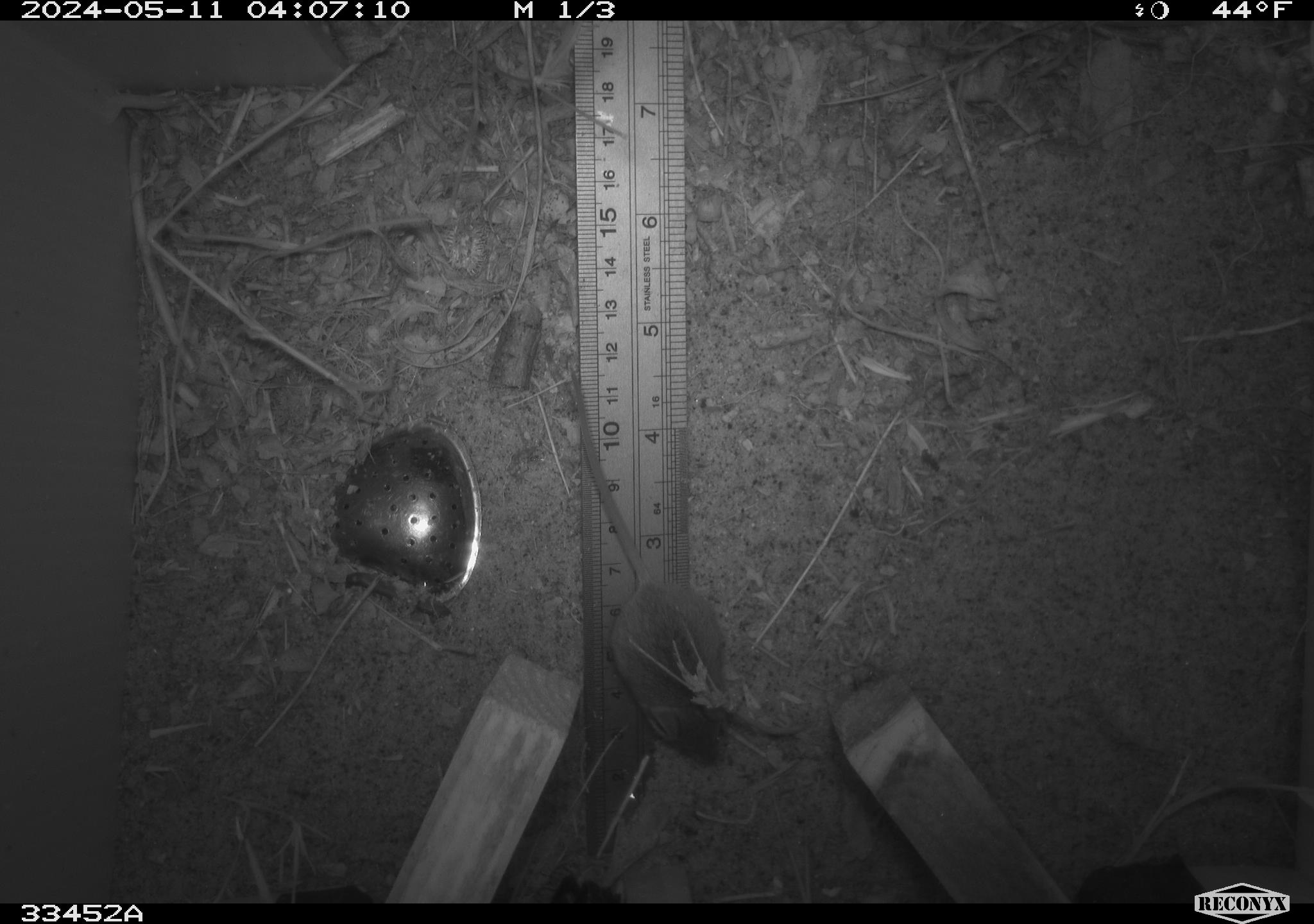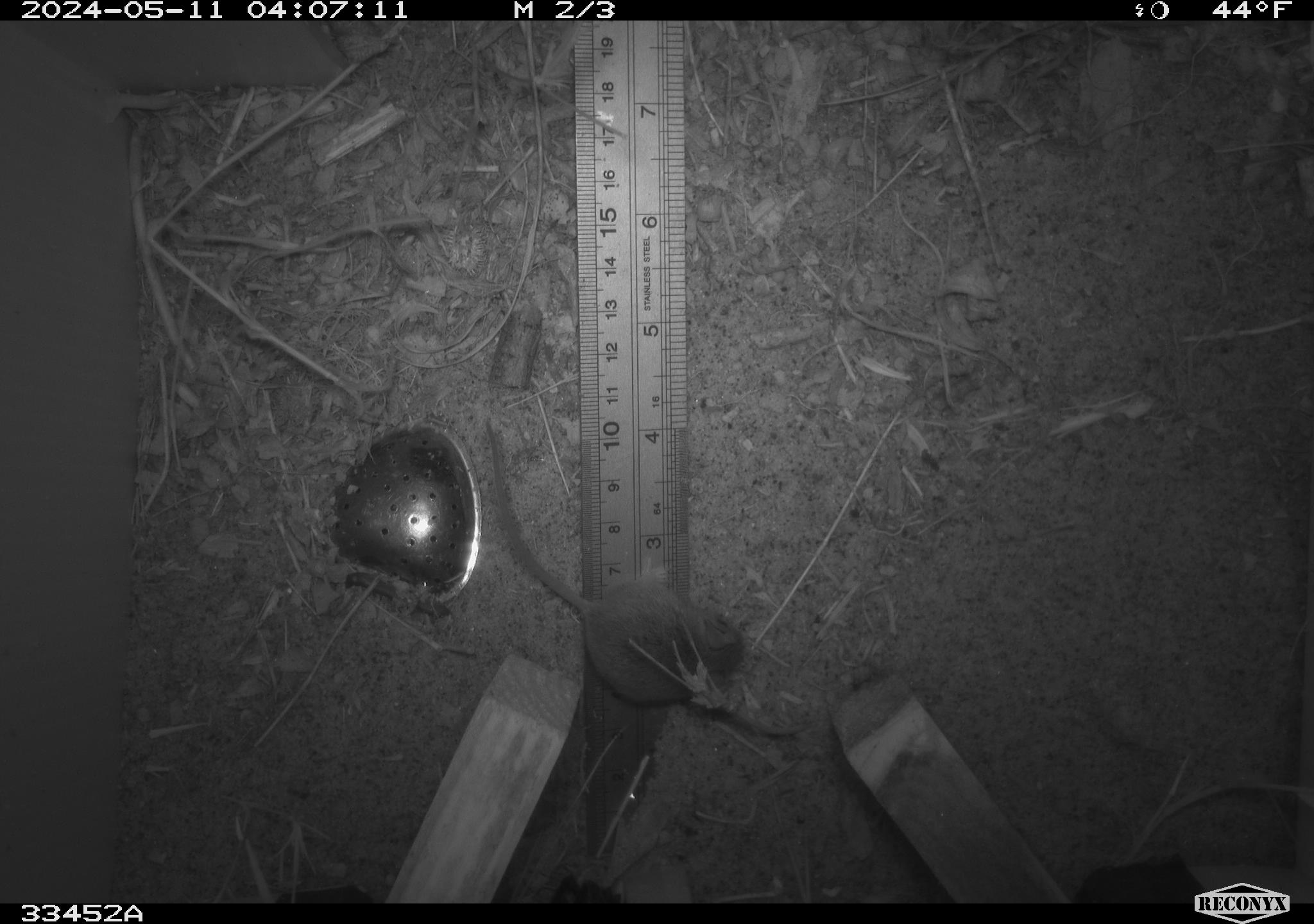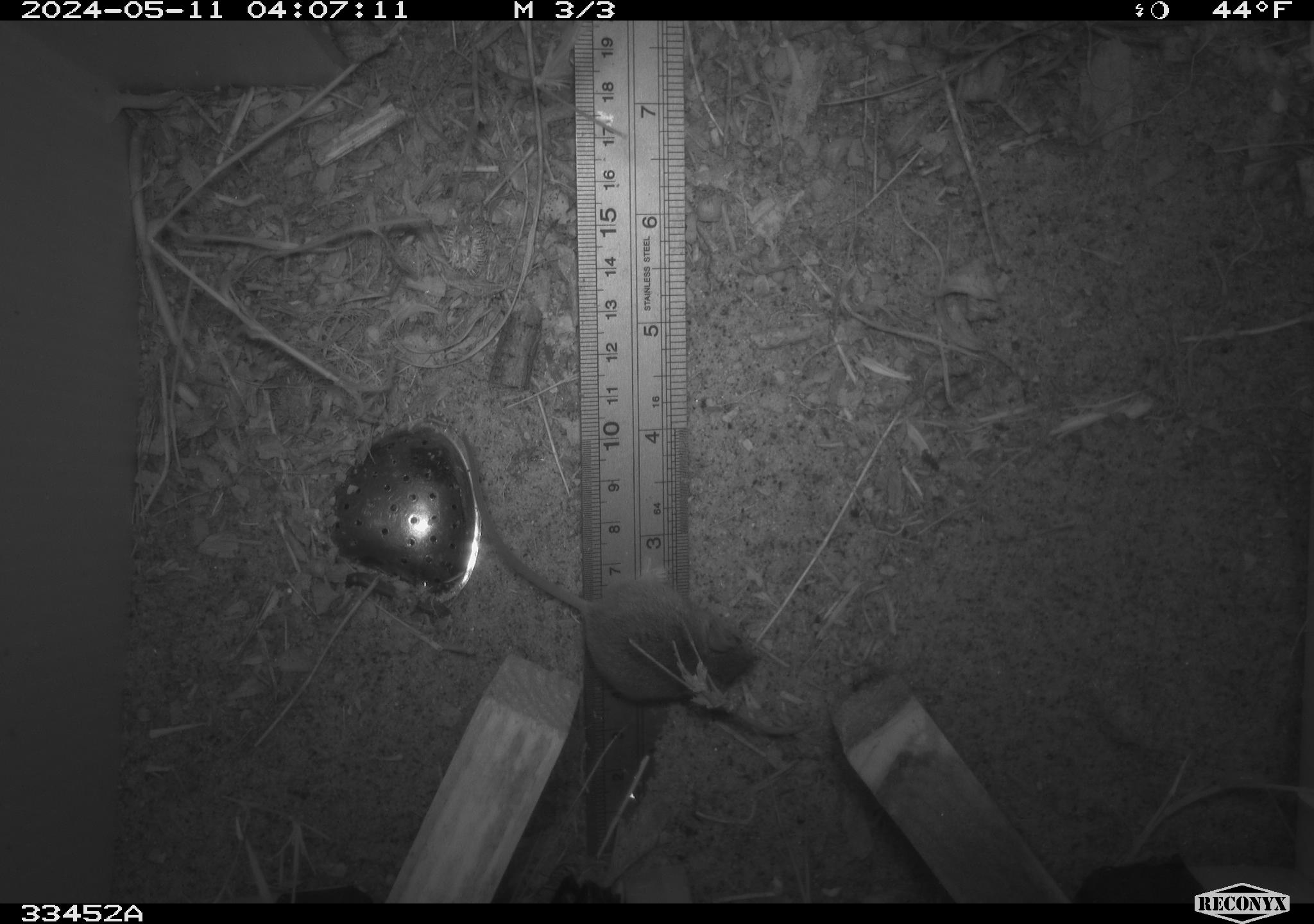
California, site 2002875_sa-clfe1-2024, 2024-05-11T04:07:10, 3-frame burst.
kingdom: Animalia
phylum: Chordata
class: Mammalia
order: Rodentia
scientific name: Rodentia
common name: mouse species